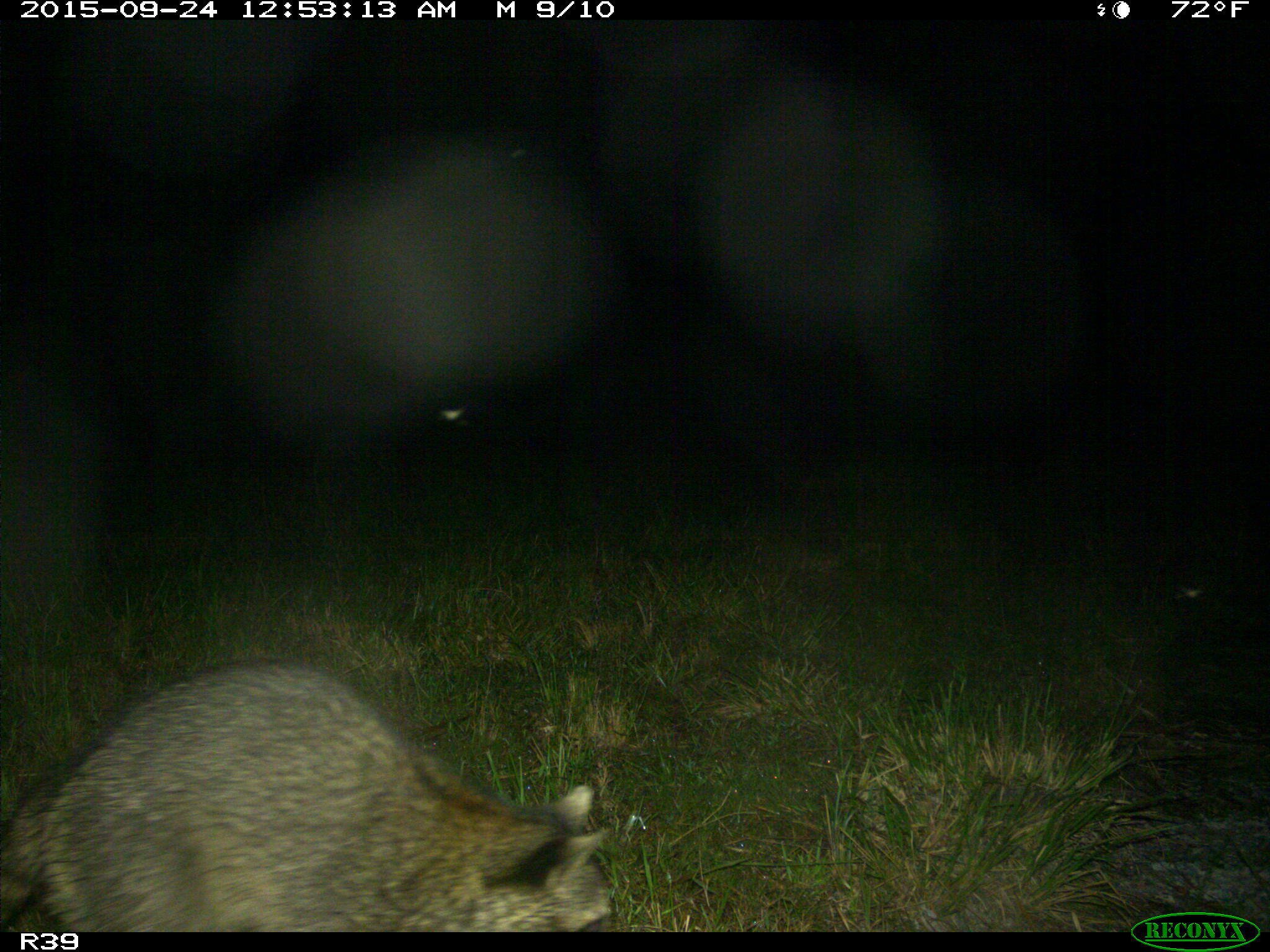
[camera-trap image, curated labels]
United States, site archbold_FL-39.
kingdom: Animalia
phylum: Chordata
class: Mammalia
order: Carnivora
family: Procyonidae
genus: Procyon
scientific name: Procyon lotor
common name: common raccoon